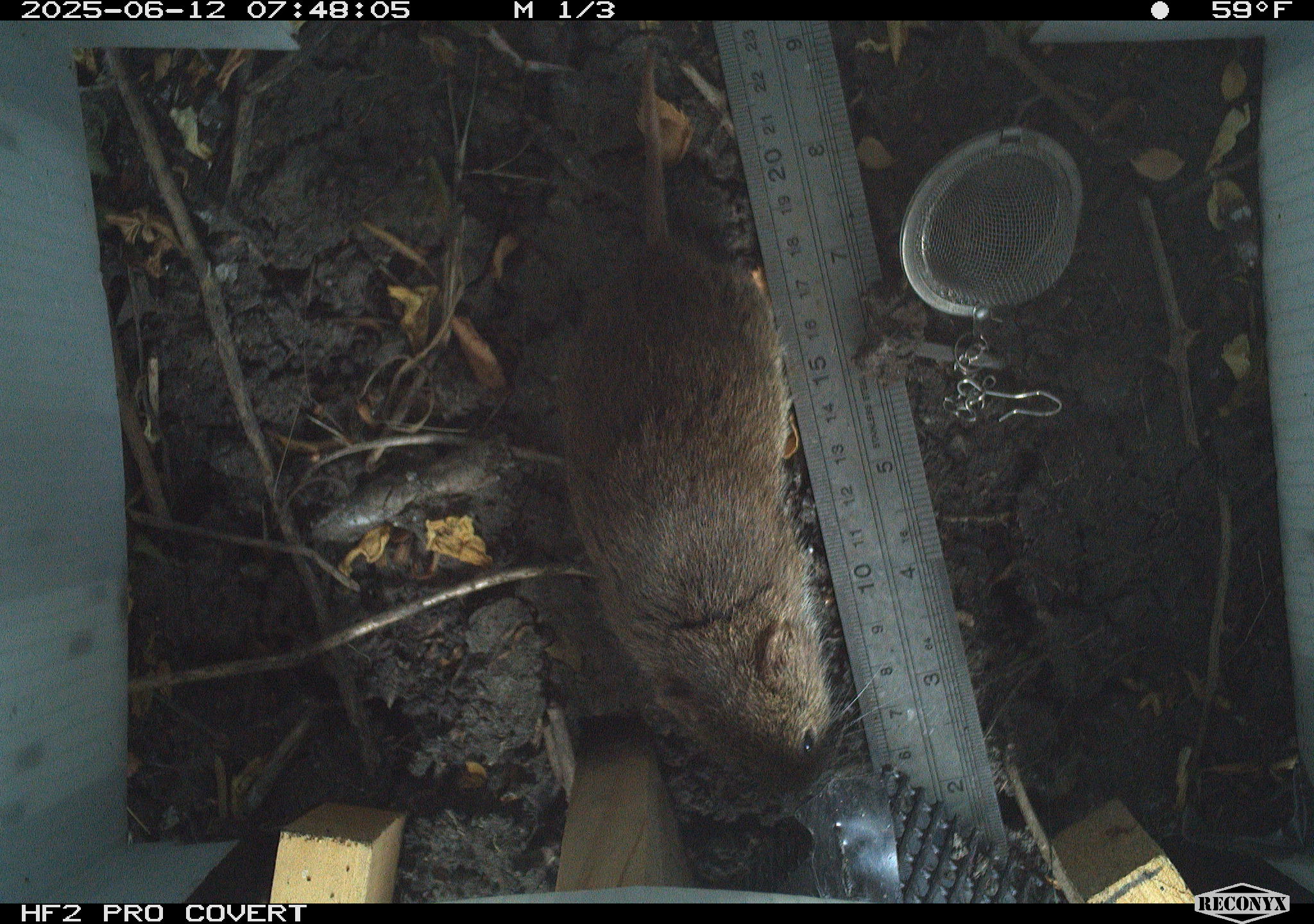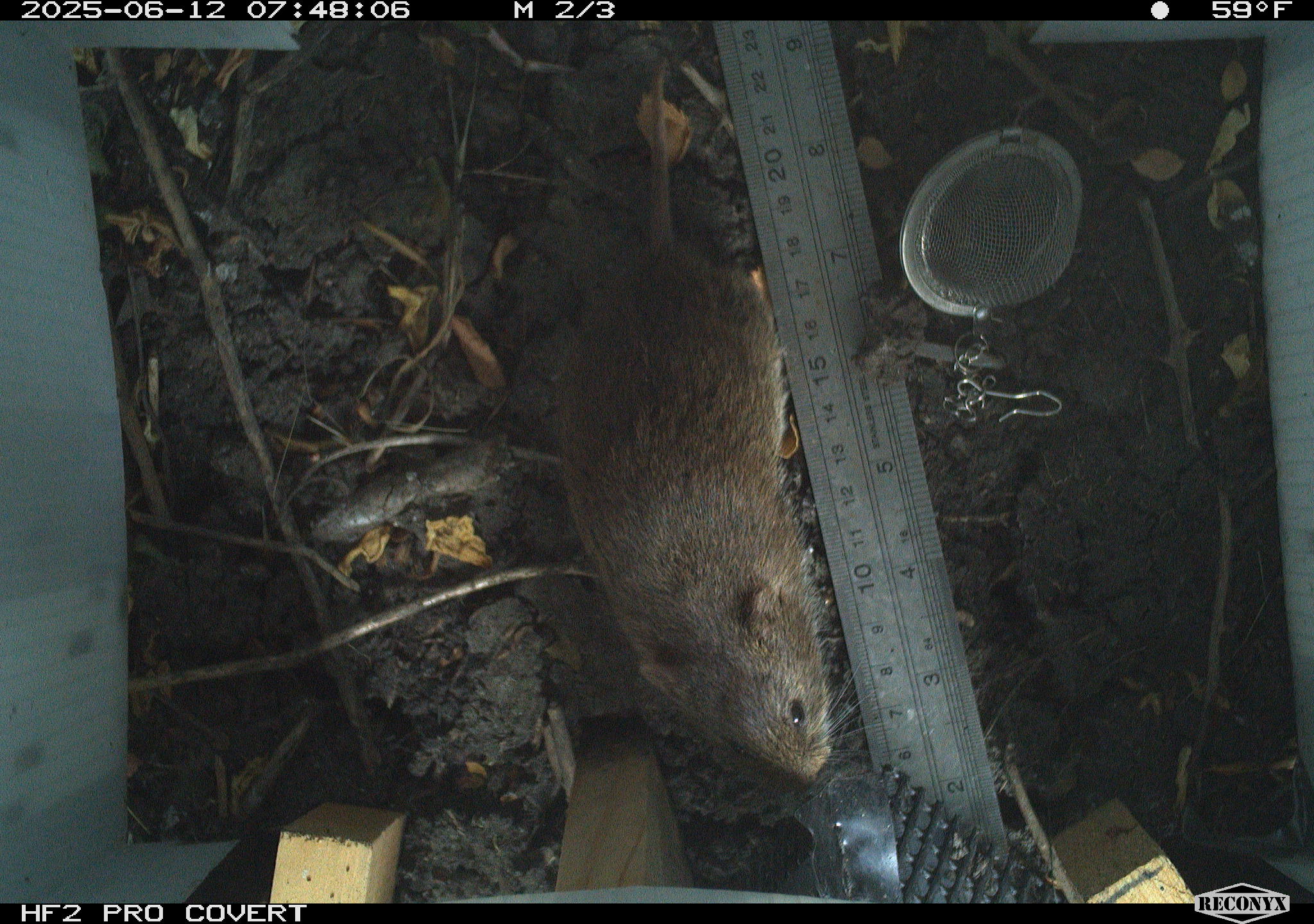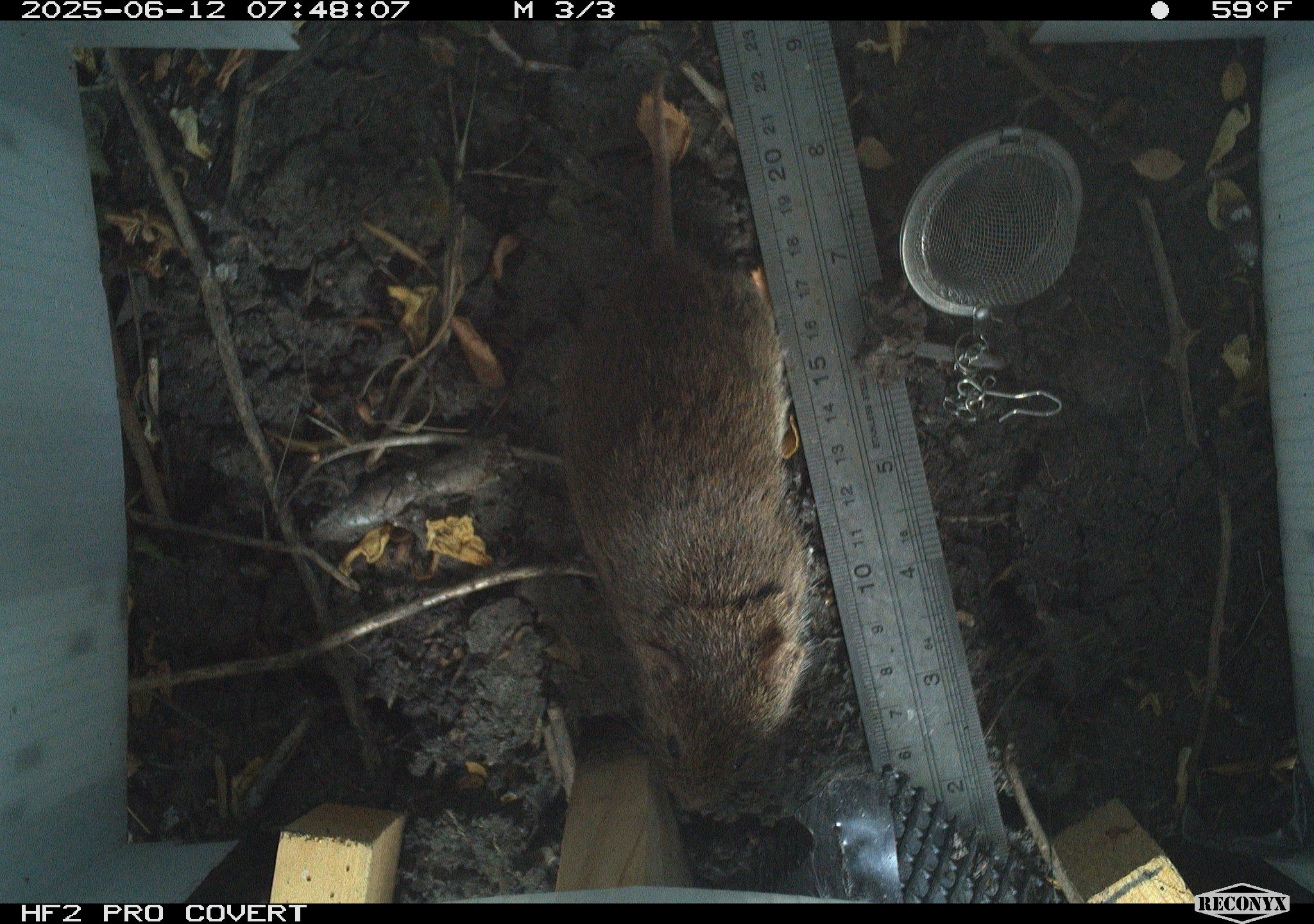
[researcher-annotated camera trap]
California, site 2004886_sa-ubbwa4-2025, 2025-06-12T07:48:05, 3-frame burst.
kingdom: Animalia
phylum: Chordata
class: Mammalia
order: Rodentia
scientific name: Rodentia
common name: rodent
Rodent (Rodentia).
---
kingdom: Animalia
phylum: Chordata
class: Mammalia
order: Rodentia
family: Cricetidae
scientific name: Arvicolinae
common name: voles, lemmings, and muskrats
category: arvicolinae subfamily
Arvicolinae subfamily (voles, lemmings, and muskrats) (Arvicolinae).